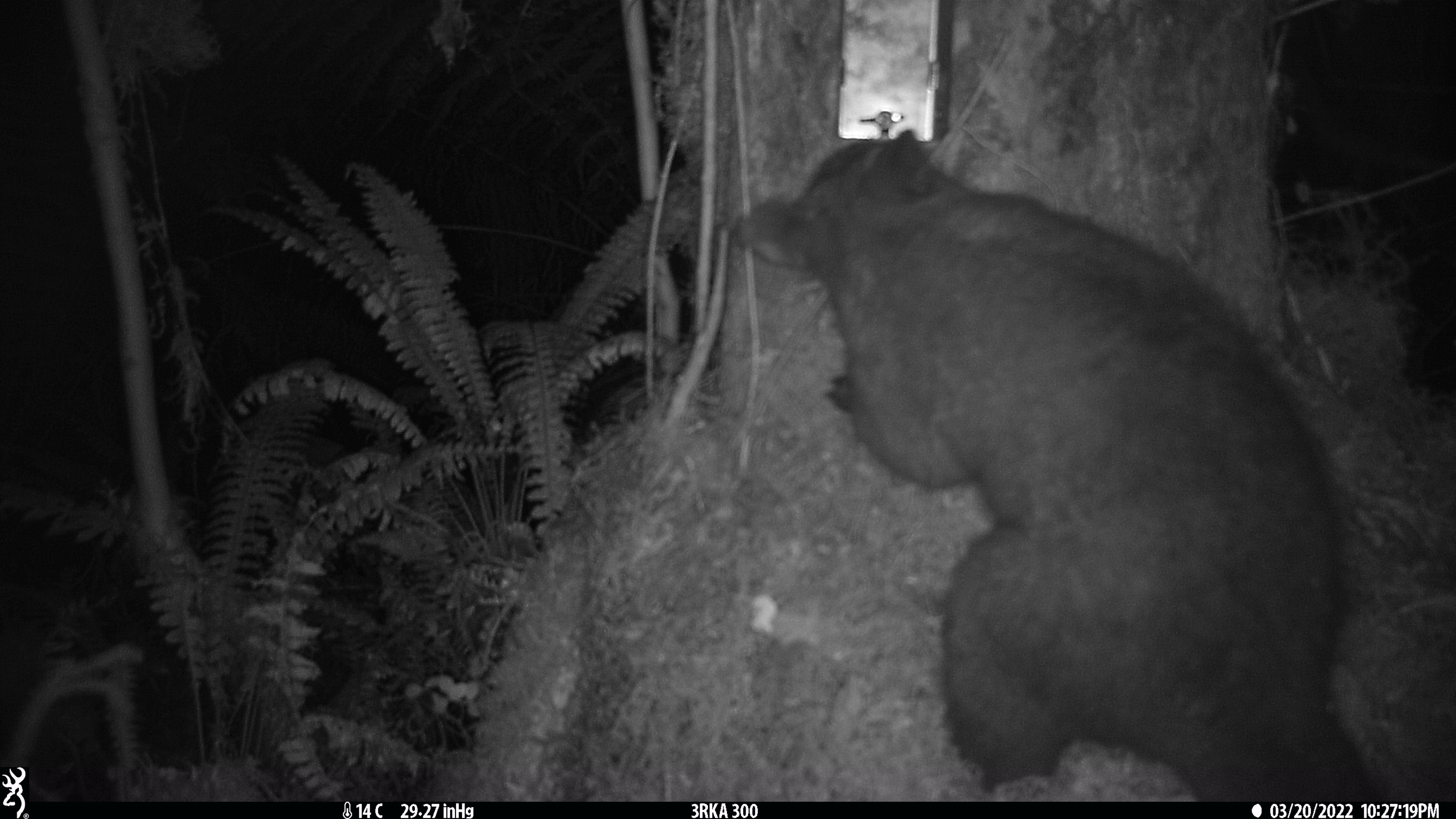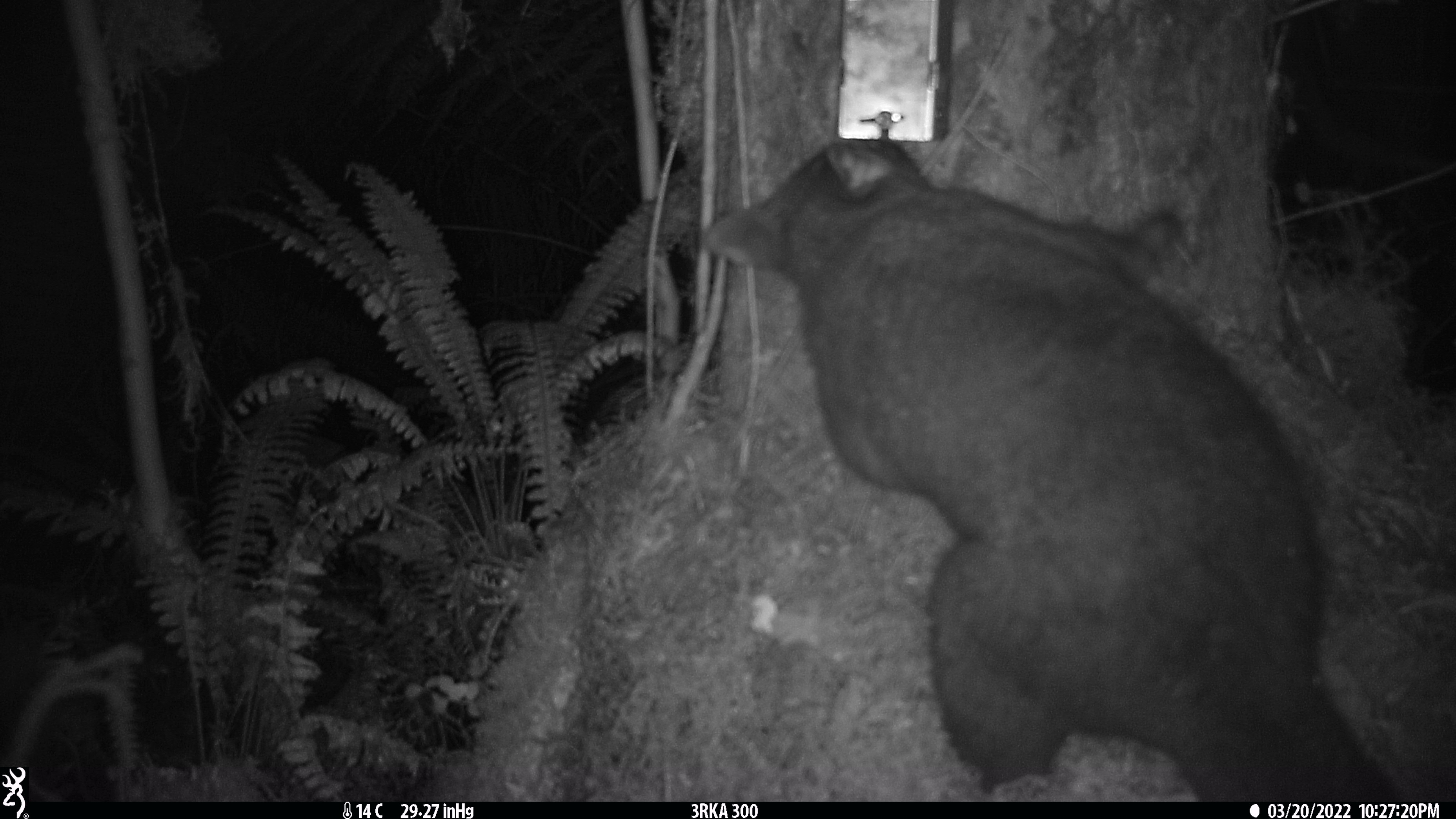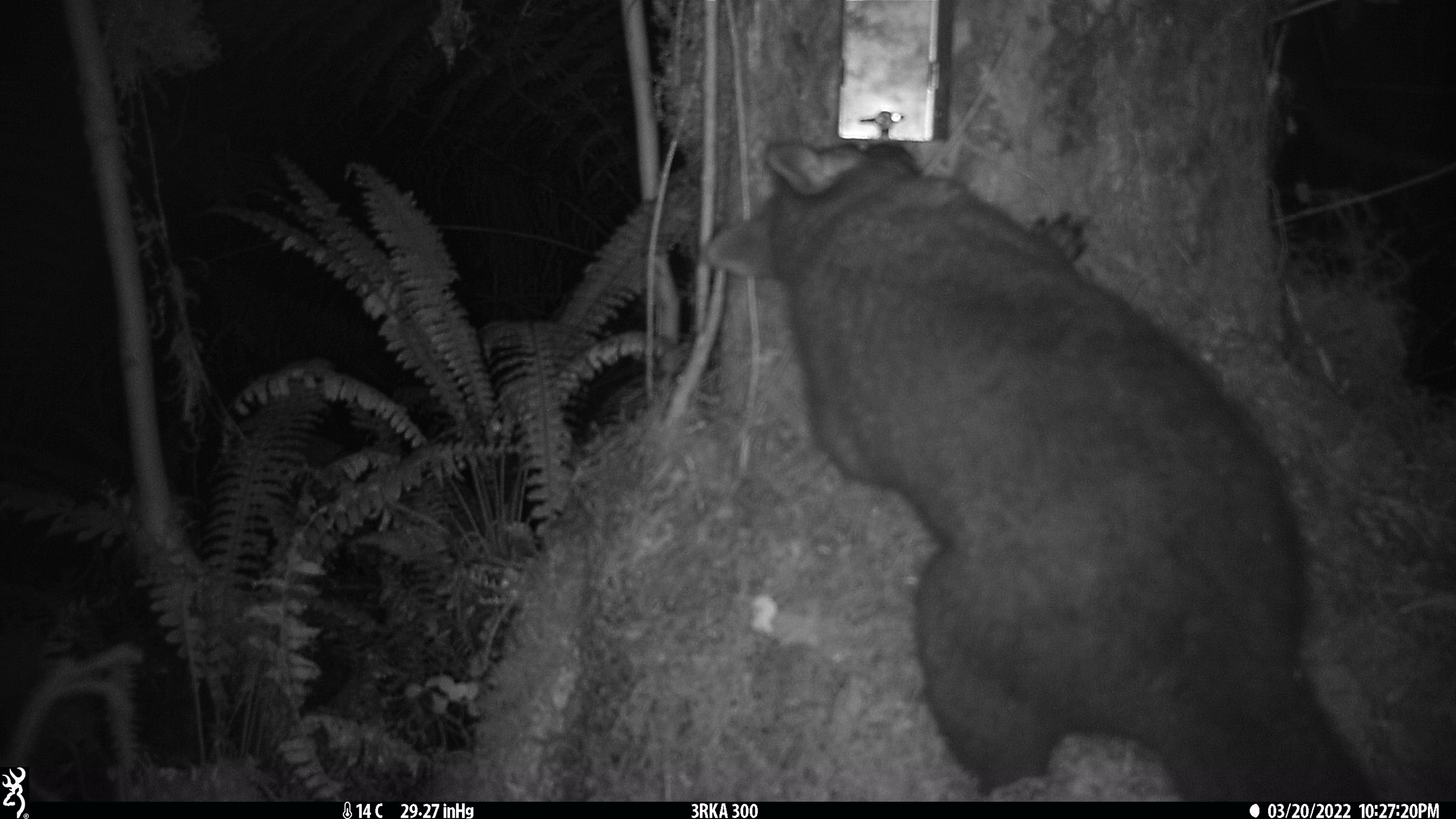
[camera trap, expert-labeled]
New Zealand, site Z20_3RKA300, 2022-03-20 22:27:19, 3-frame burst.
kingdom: Animalia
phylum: Chordata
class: Mammalia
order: Diprotodontia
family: Phalangeridae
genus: Trichosurus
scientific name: Trichosurus vulpecula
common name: common brushtail possum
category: possum